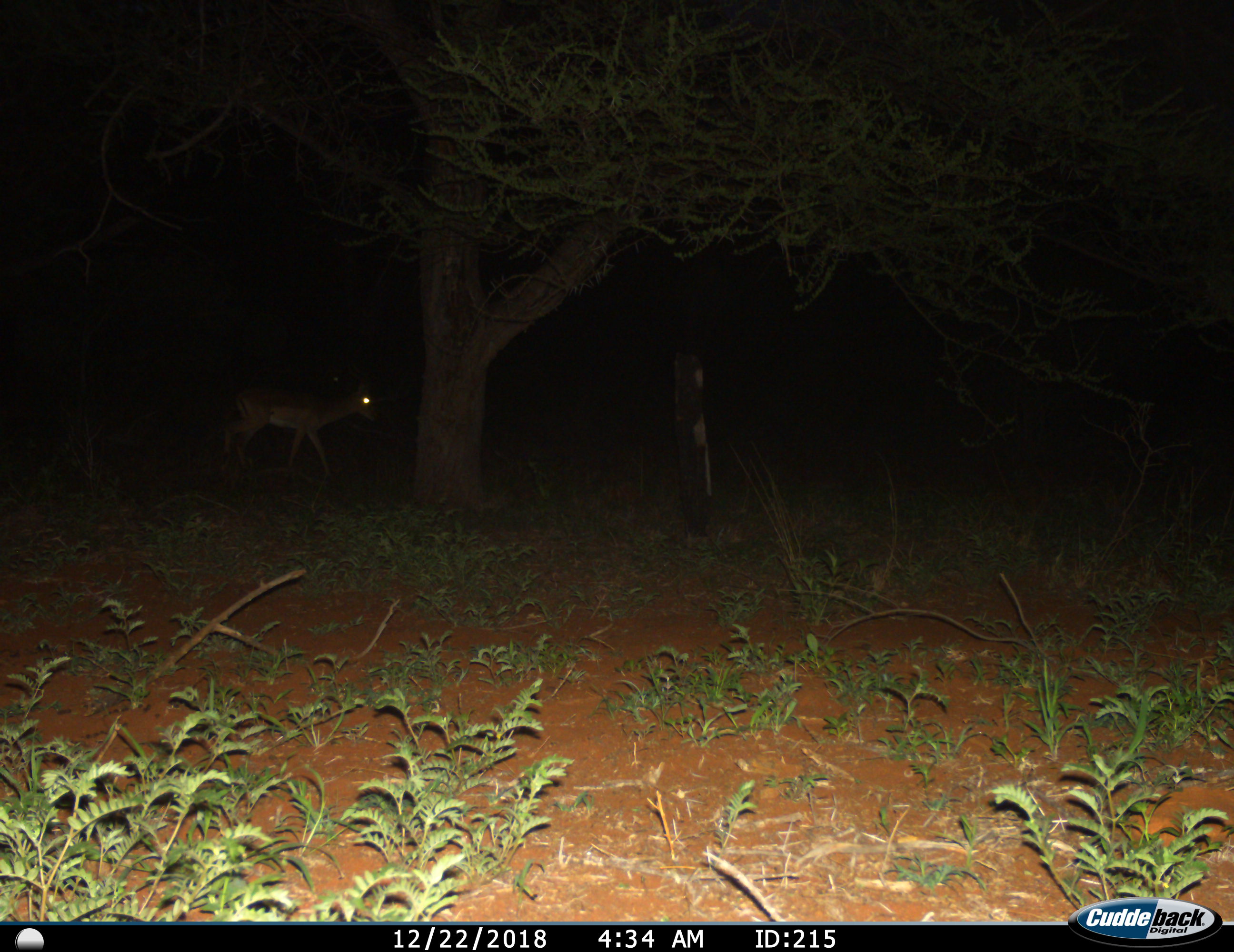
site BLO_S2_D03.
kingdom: Animalia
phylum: Chordata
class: Mammalia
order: Artiodactyla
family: Bovidae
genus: Aepyceros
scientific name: Aepyceros melampus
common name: impala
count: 1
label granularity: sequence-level